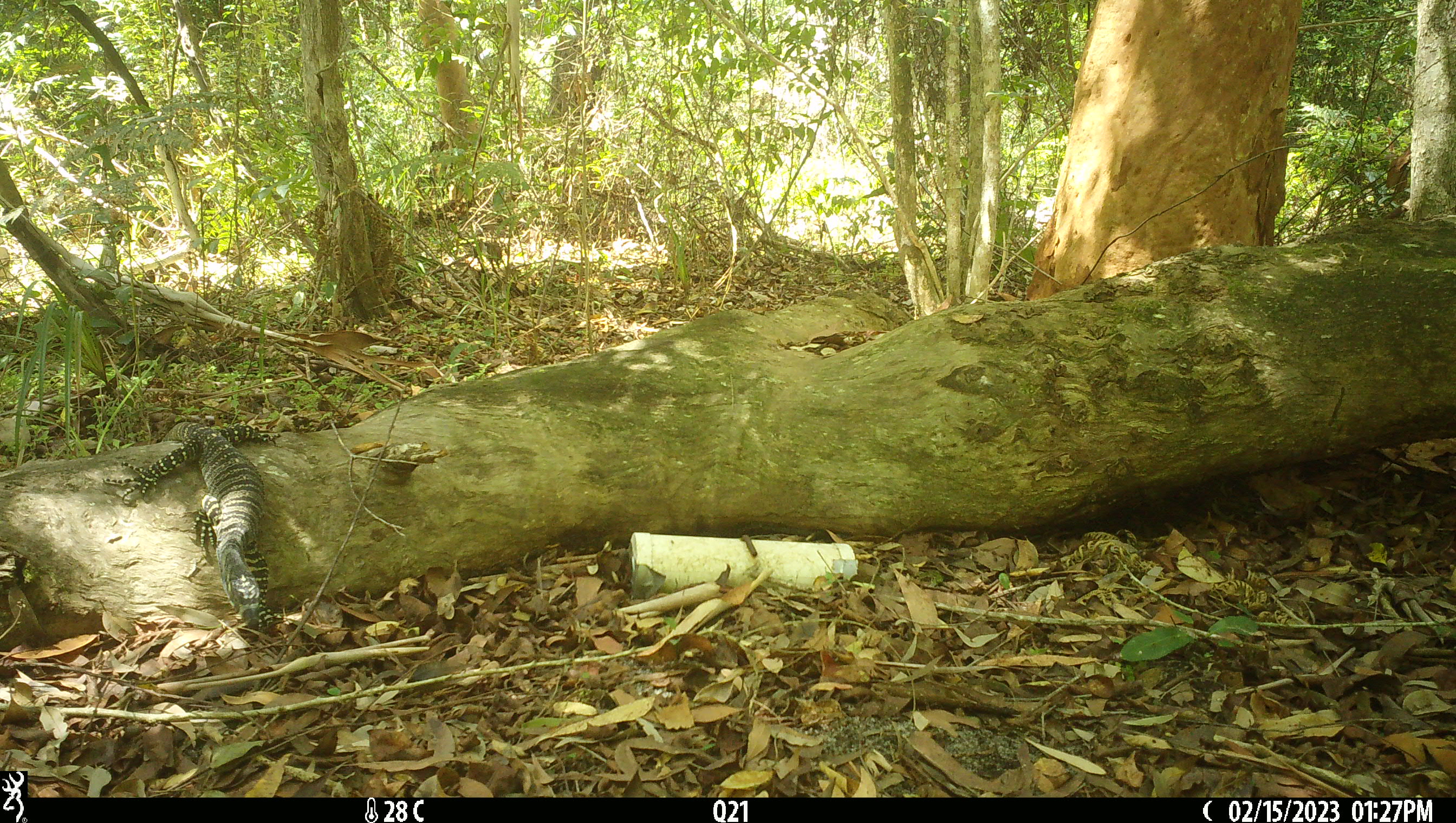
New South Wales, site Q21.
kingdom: Animalia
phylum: Chordata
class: Reptilia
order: Squamata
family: Varanidae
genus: Varanus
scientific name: Varanus varius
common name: lace monitor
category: goanna